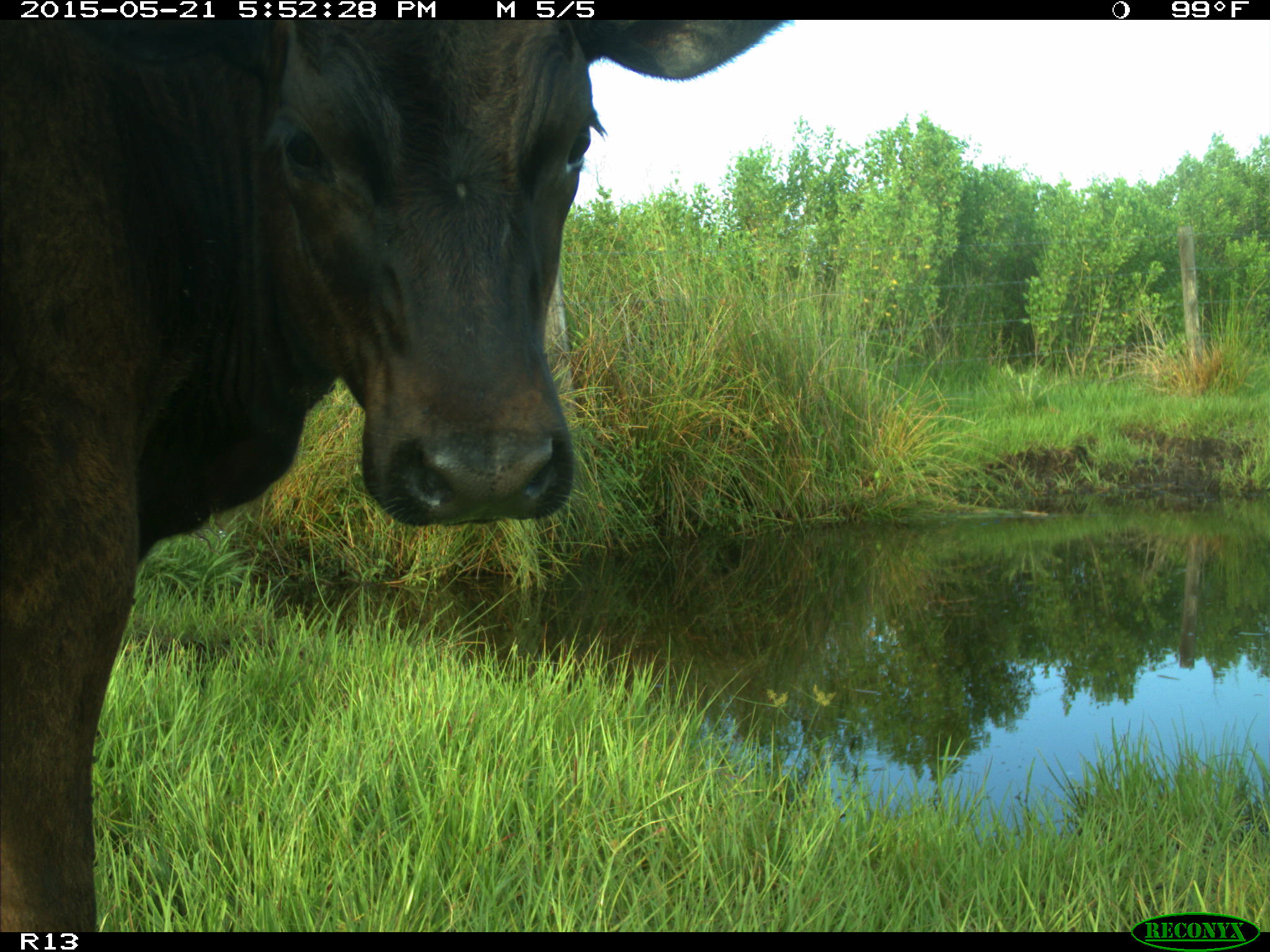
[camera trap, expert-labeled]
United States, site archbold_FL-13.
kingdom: Animalia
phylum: Chordata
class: Mammalia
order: Artiodactyla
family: Bovidae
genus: Bos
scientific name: Bos taurus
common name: domestic cow